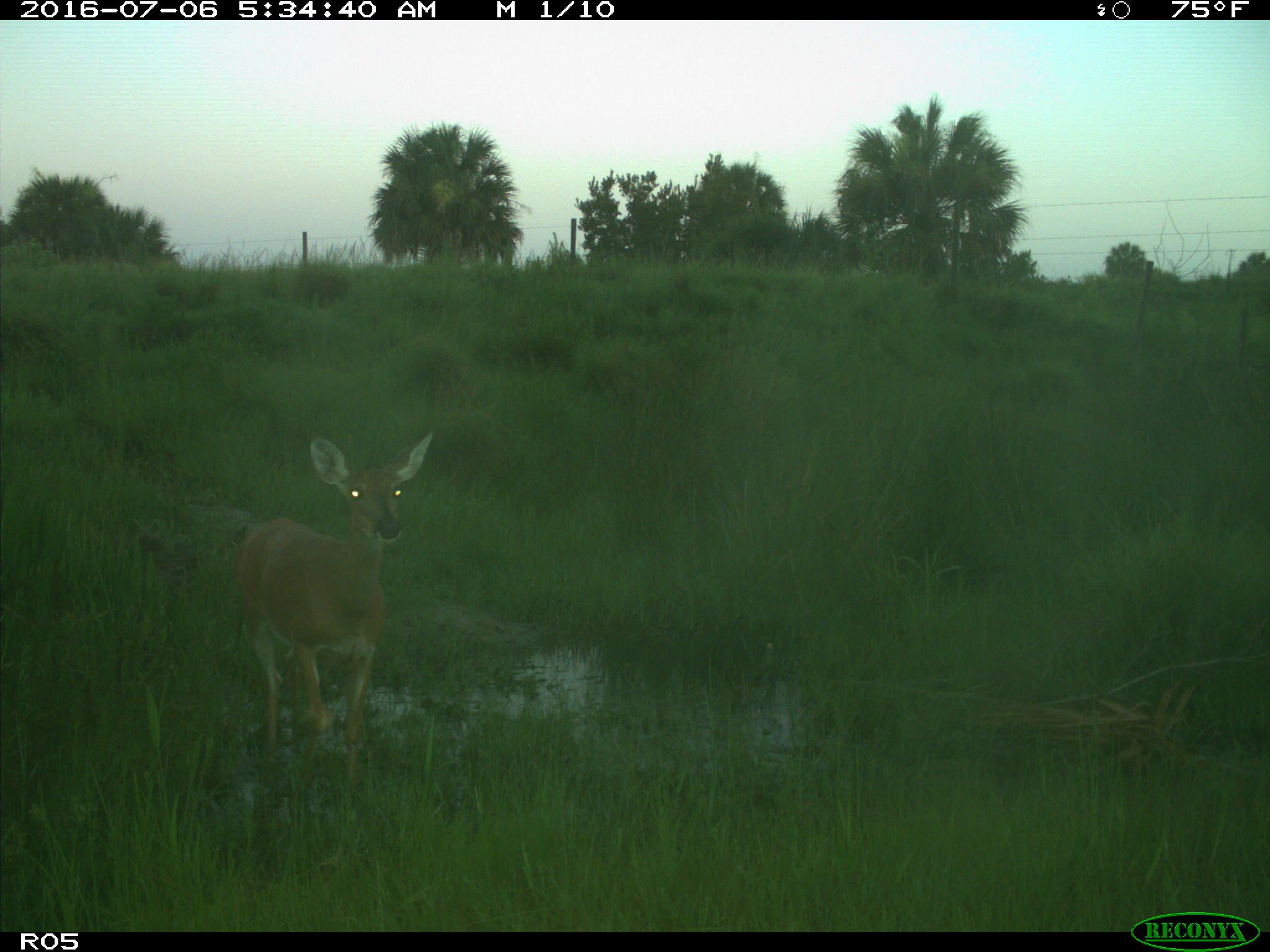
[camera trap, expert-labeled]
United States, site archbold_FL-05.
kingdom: Animalia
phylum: Chordata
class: Mammalia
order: Artiodactyla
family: Cervidae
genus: Odocoileus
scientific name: Odocoileus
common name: deer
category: unidentified deer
Unidentified deer (deer) (Odocoileus).